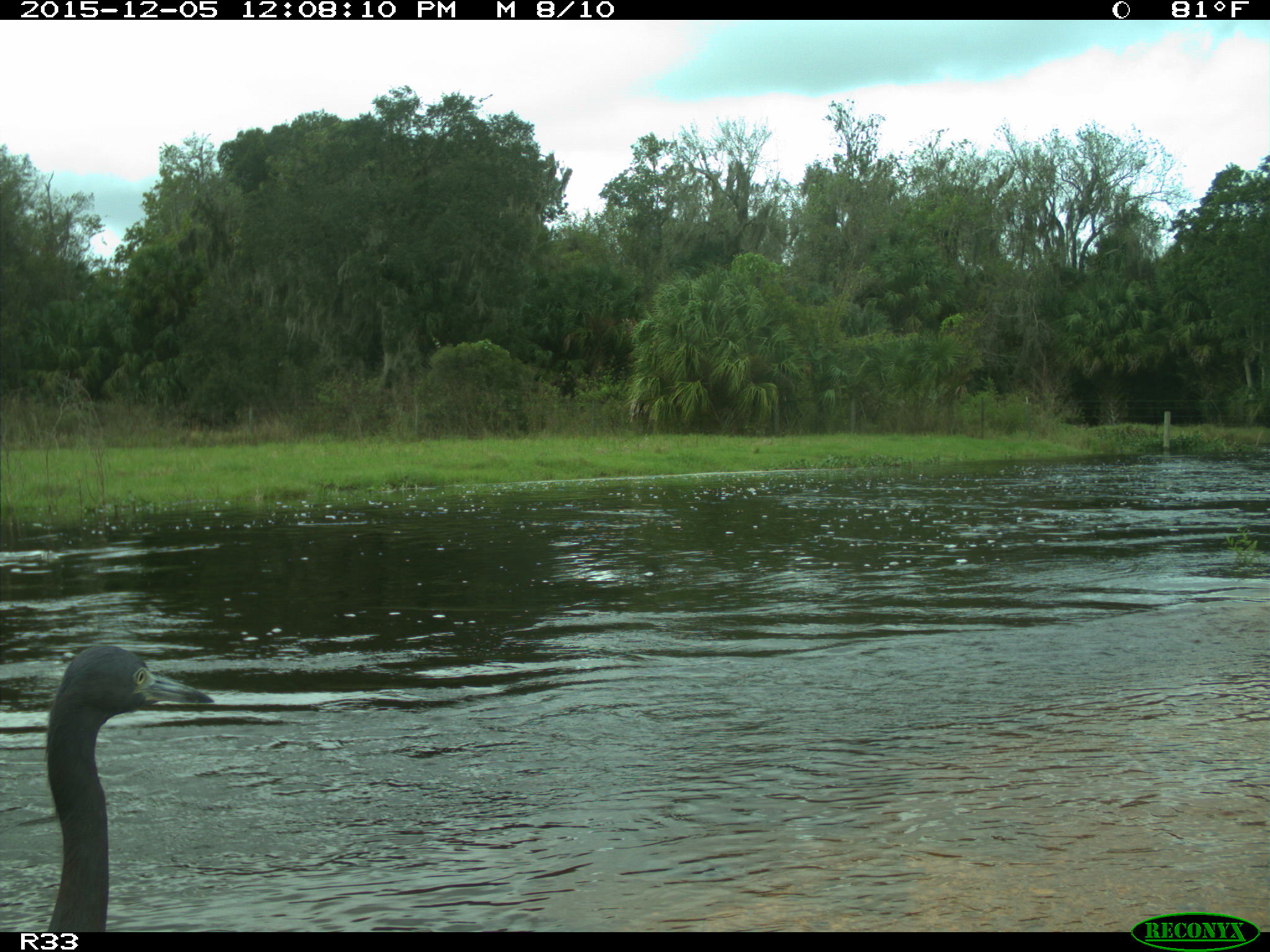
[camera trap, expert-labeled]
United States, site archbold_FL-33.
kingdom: Animalia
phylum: Chordata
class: Aves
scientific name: Aves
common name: birds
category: unidentified bird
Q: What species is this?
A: Unidentified bird (birds) (Aves).